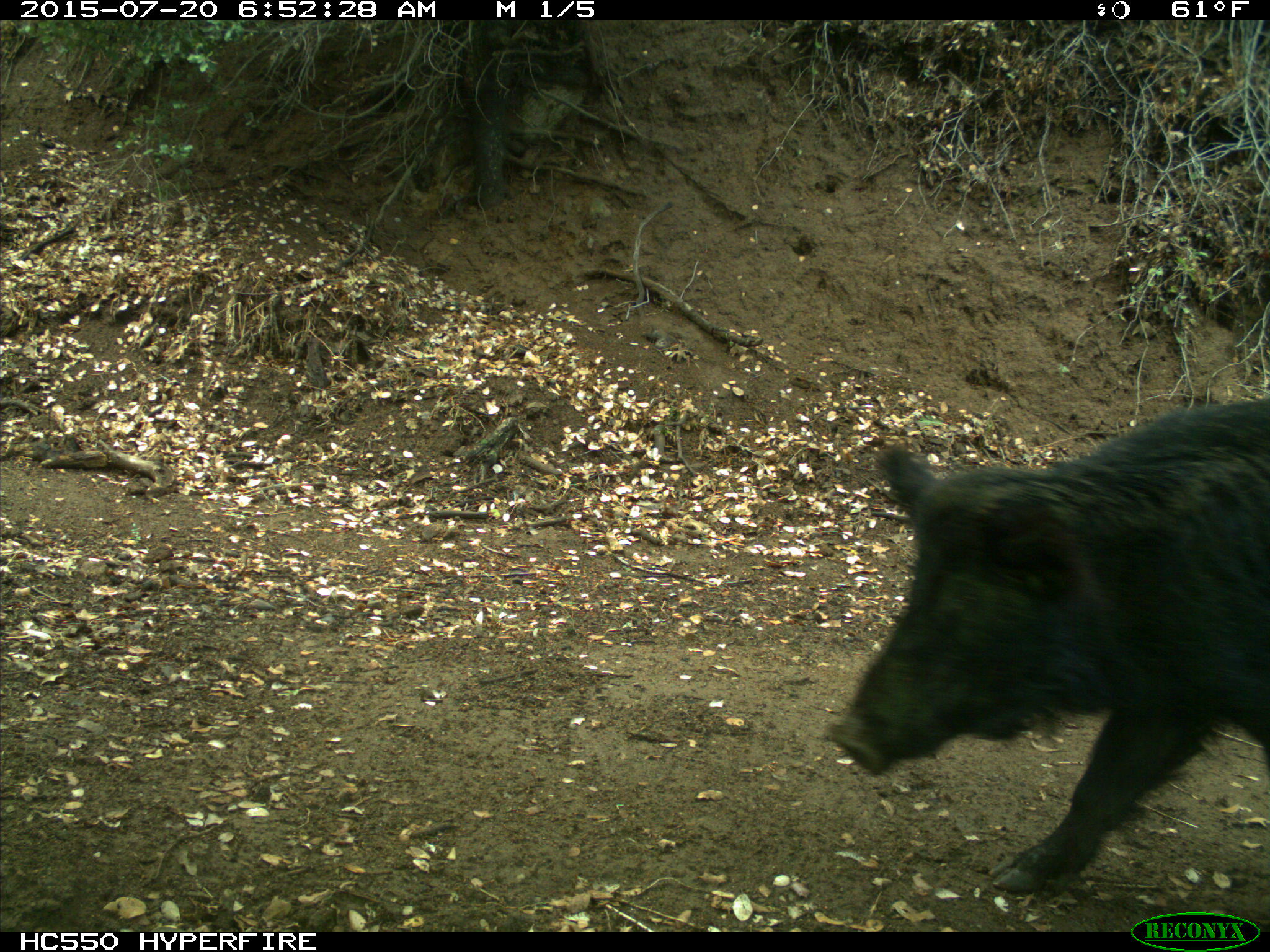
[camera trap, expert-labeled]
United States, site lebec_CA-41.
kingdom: Animalia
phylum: Chordata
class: Mammalia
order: Artiodactyla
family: Suidae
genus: Sus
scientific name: Sus scrofa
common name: wild boar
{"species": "Sus scrofa (wild boar)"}